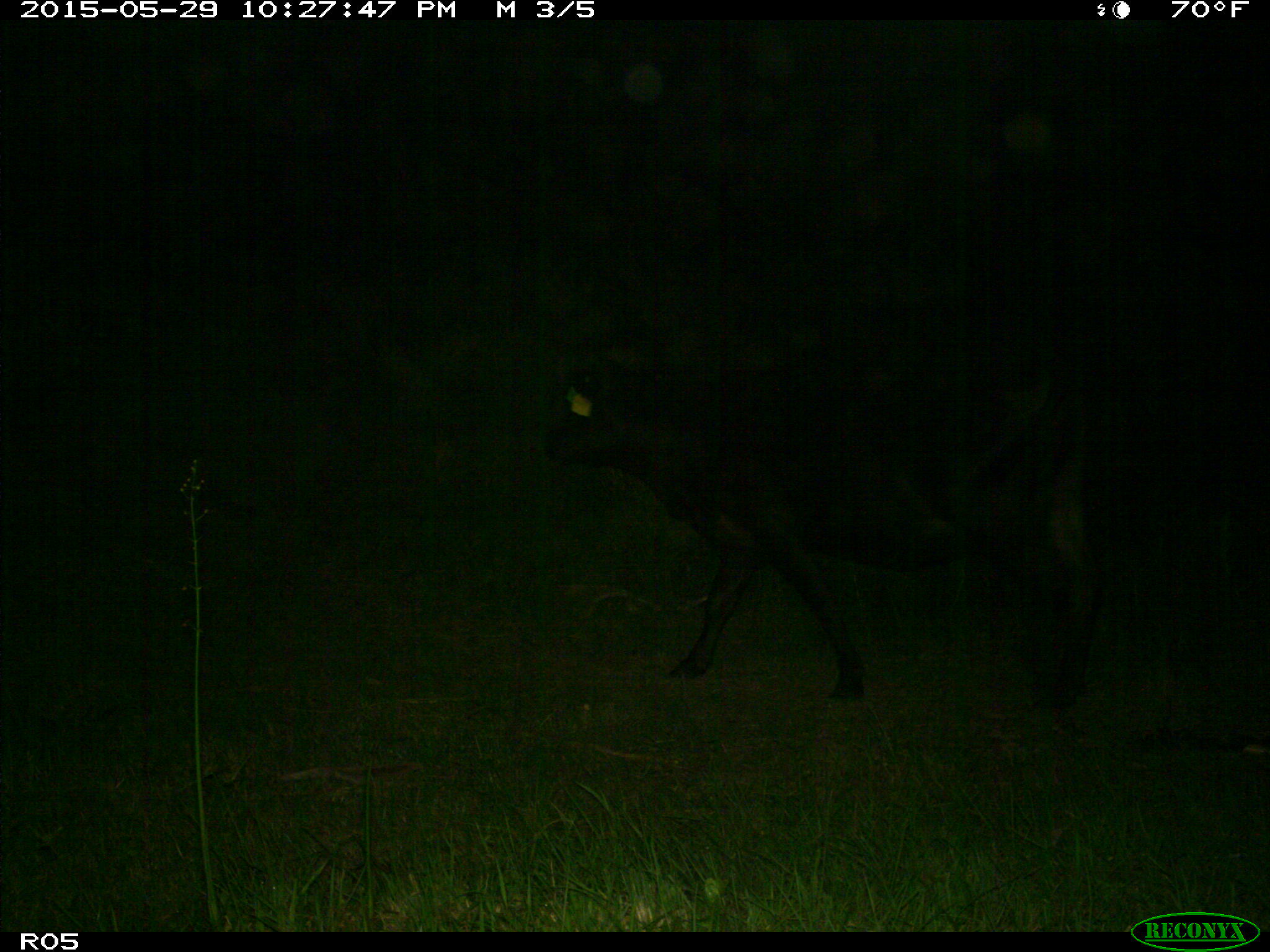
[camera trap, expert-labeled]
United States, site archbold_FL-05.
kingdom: Animalia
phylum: Chordata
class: Mammalia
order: Artiodactyla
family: Bovidae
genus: Bos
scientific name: Bos taurus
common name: domestic cow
Bos taurus (domestic cow).